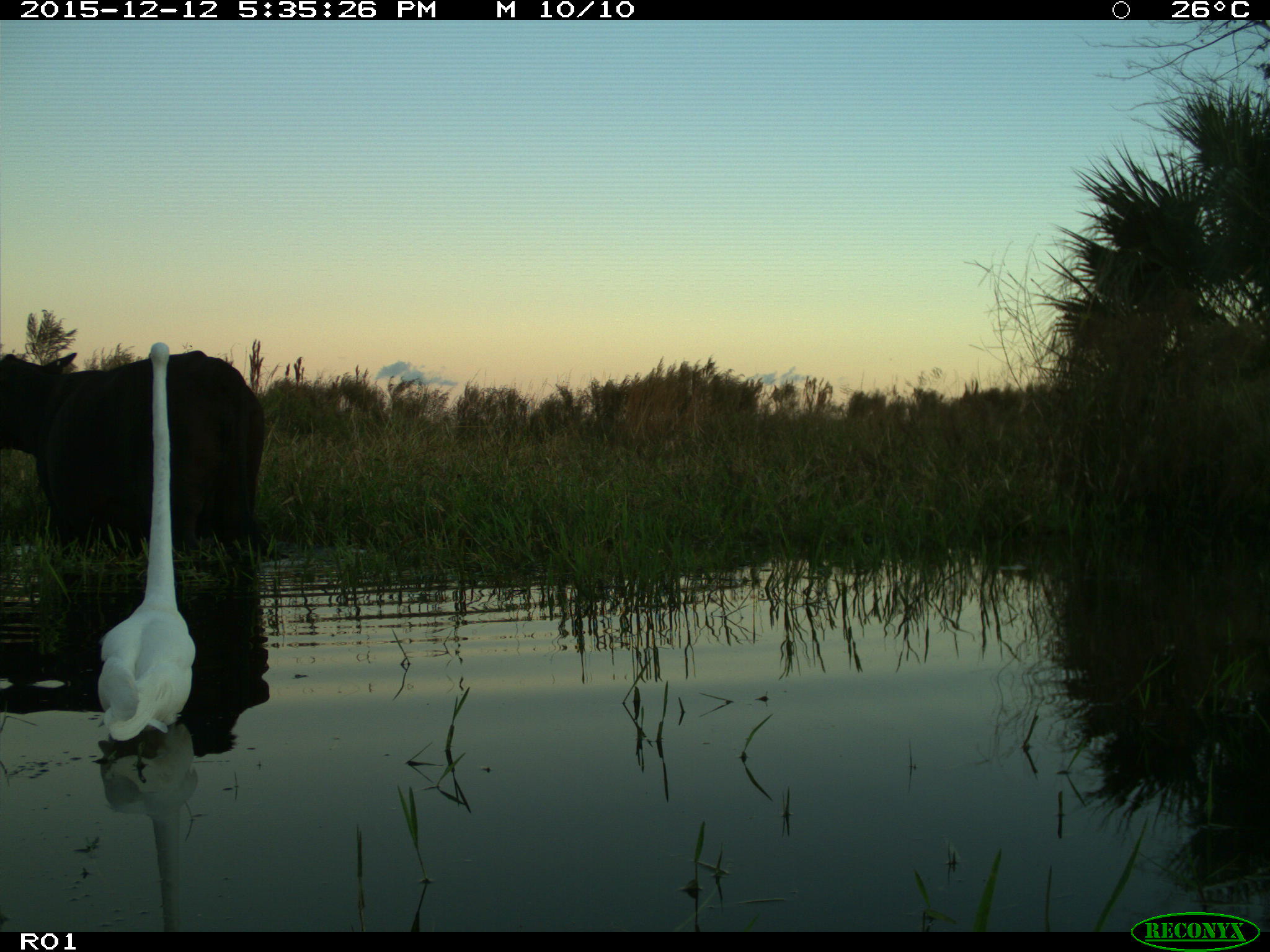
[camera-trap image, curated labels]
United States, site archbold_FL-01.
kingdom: Animalia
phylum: Chordata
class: Mammalia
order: Artiodactyla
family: Bovidae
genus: Bos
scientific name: Bos taurus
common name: domestic cow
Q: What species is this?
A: Bos taurus (domestic cow).